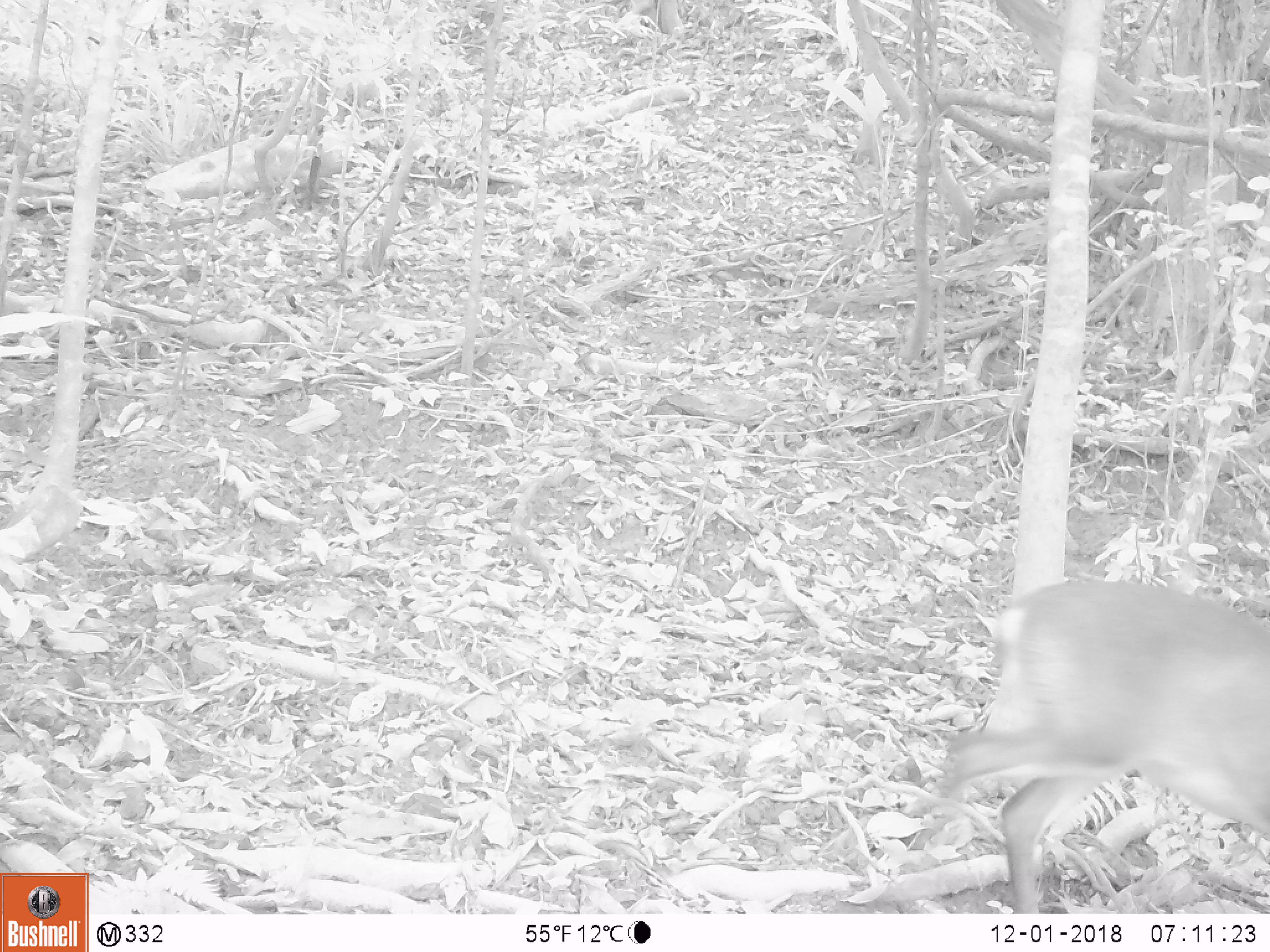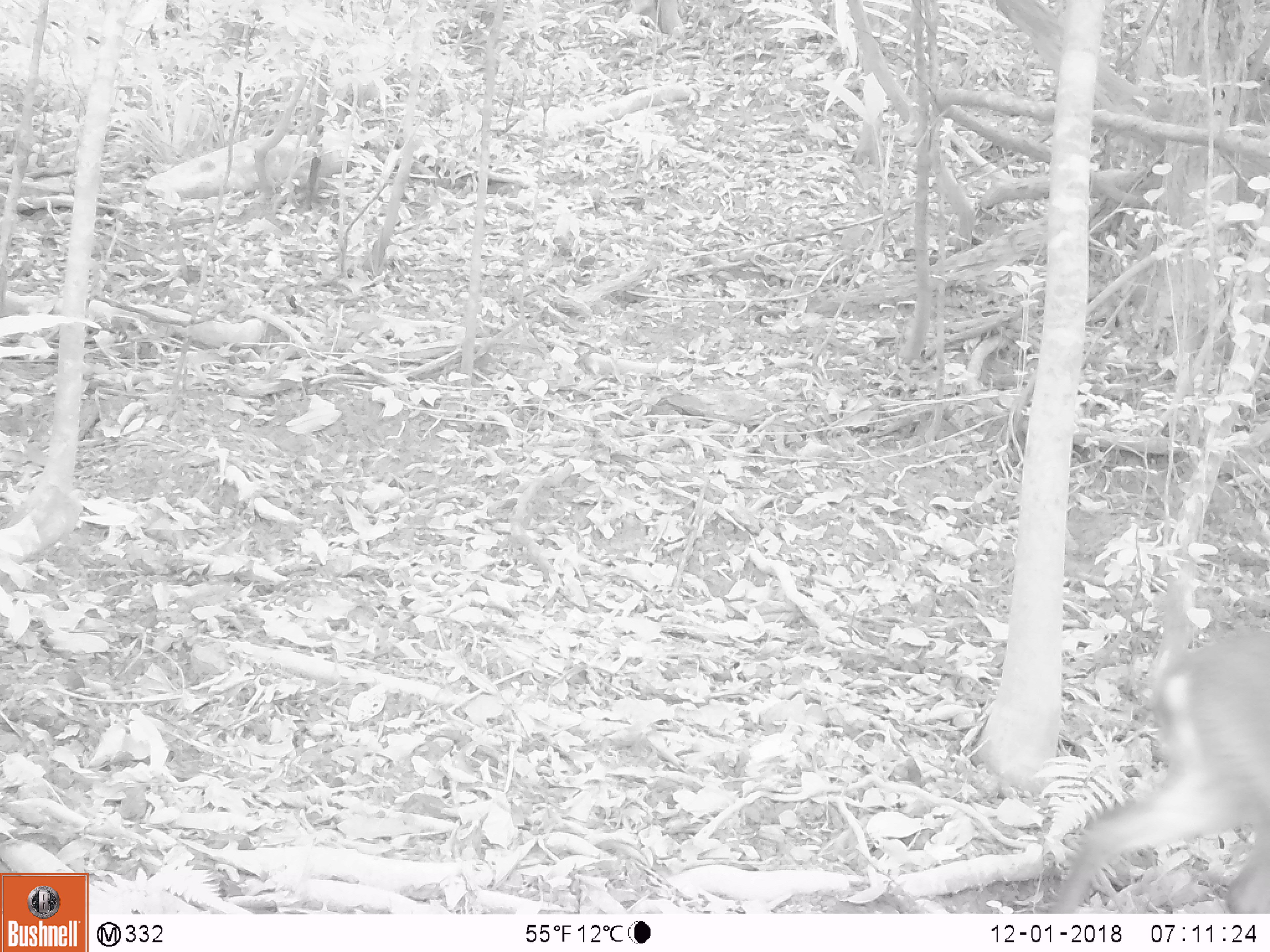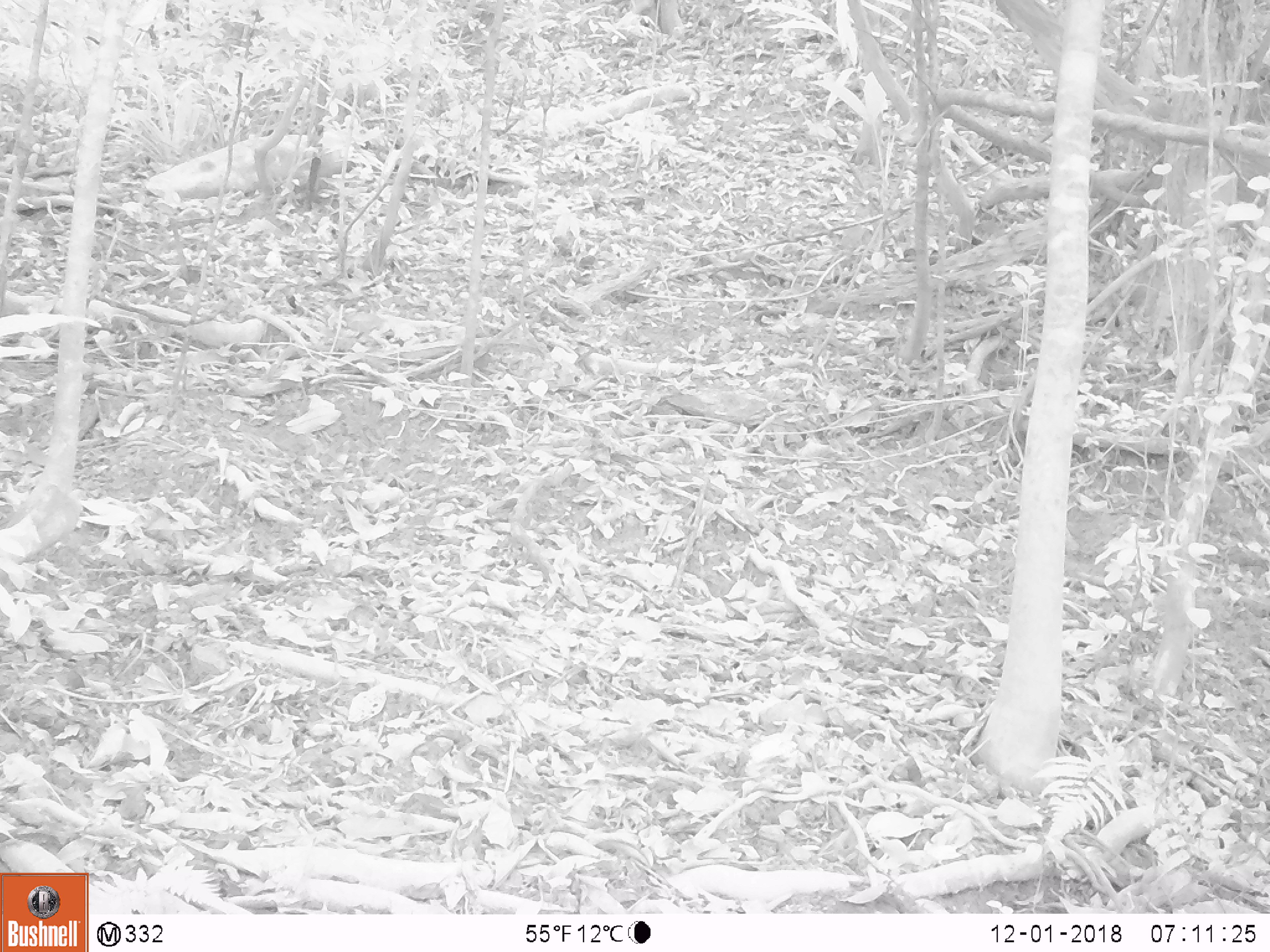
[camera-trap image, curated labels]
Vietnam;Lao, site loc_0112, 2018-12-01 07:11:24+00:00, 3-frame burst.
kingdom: Animalia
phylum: Chordata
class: Mammalia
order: Artiodactyla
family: Cervidae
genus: Muntiacus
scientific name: Muntiacus vuquangensis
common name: large-antlered muntjac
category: large antlered muntjac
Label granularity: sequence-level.